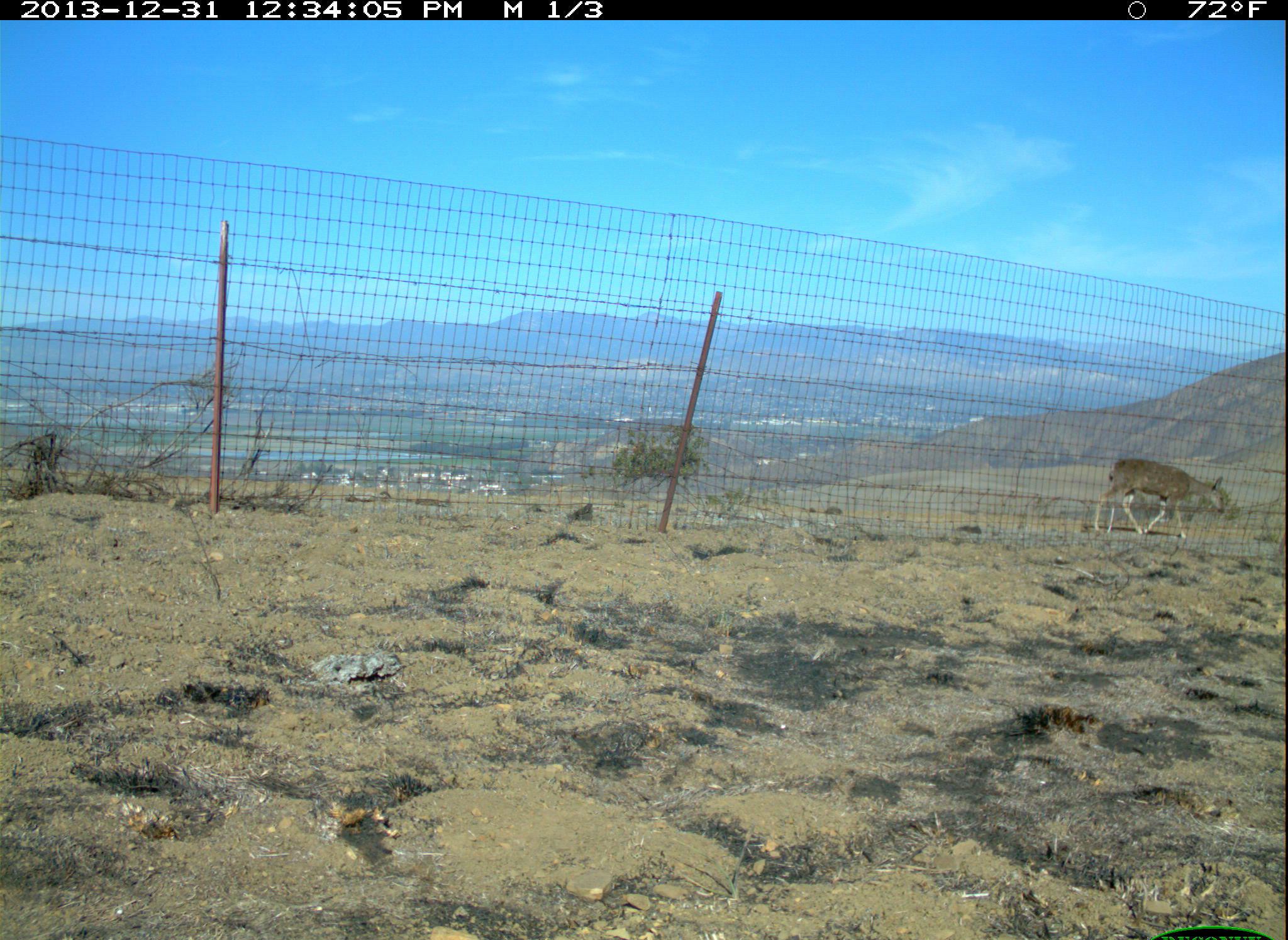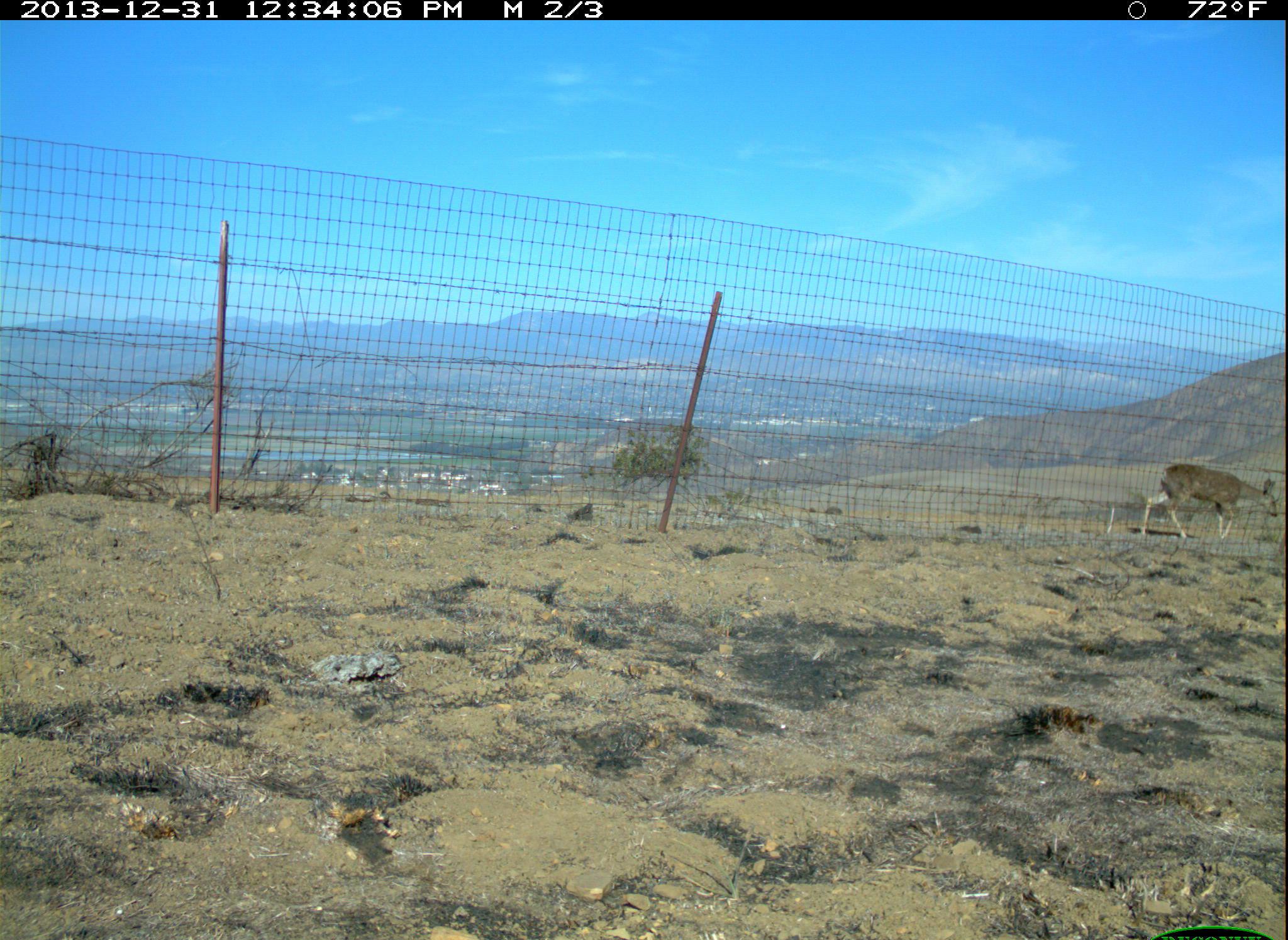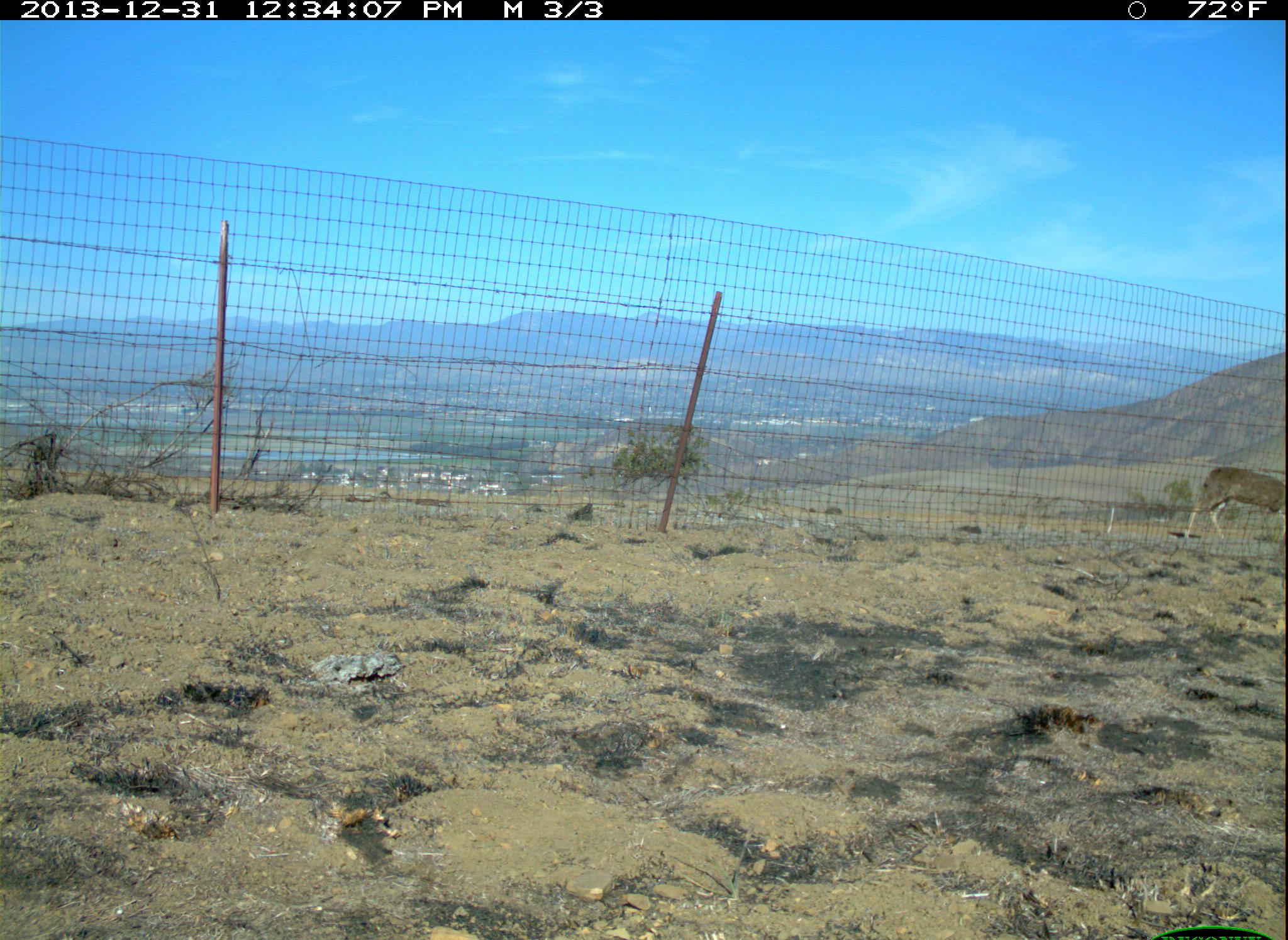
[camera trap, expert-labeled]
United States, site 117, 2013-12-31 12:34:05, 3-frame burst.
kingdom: Animalia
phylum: Chordata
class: Mammalia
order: Artiodactyla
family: Cervidae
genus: Odocoileus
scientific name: Odocoileus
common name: deer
Deer (Odocoileus).